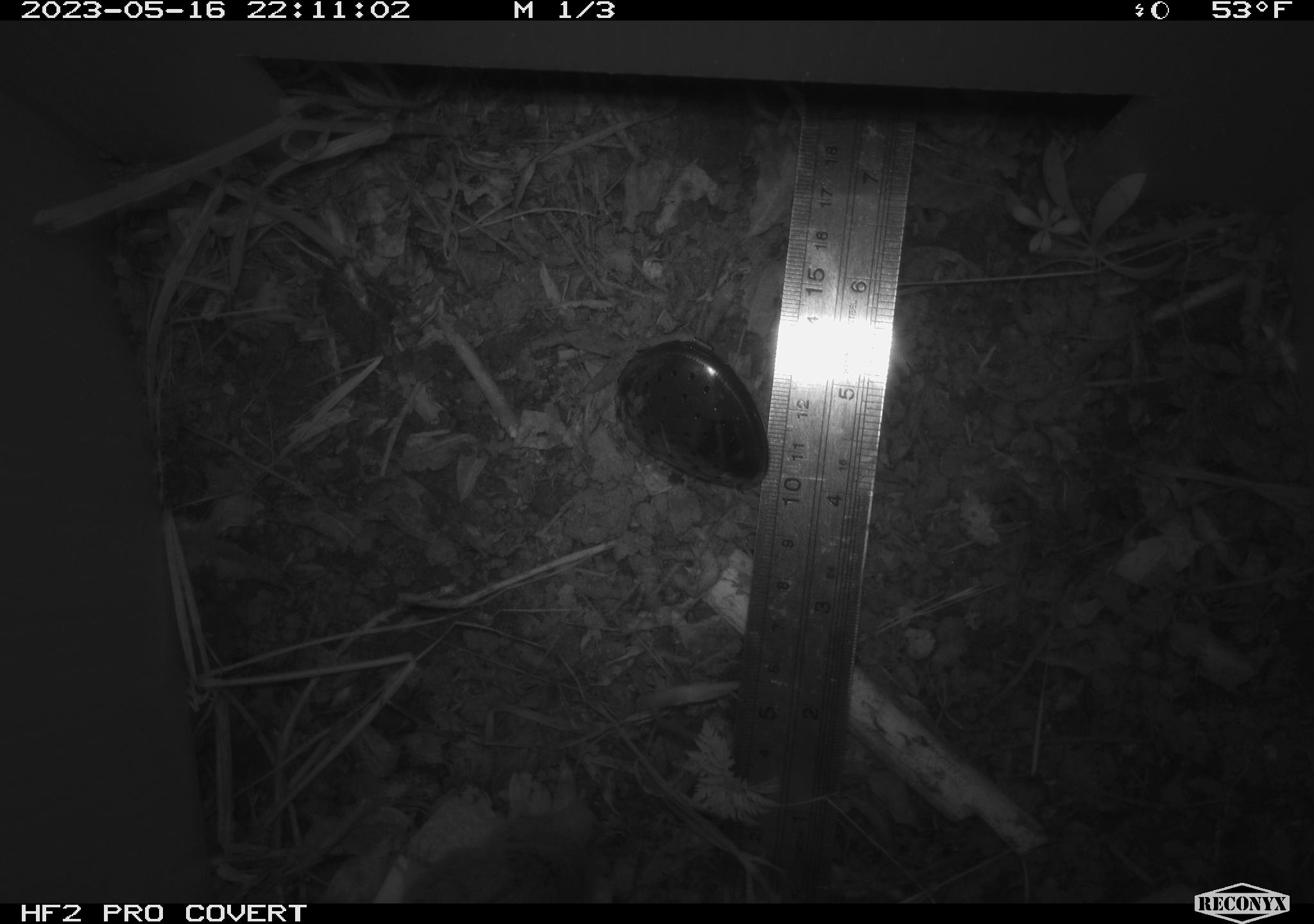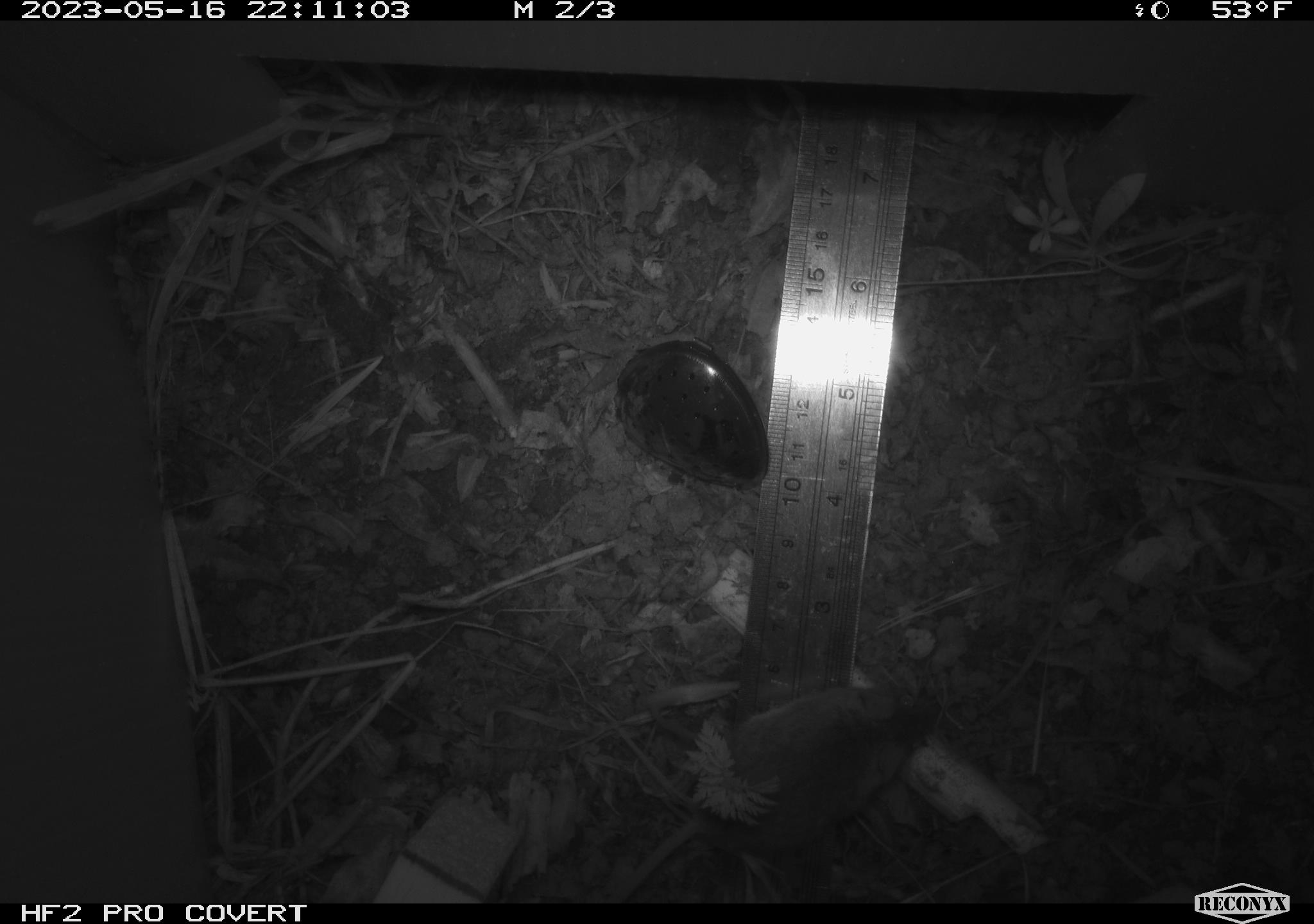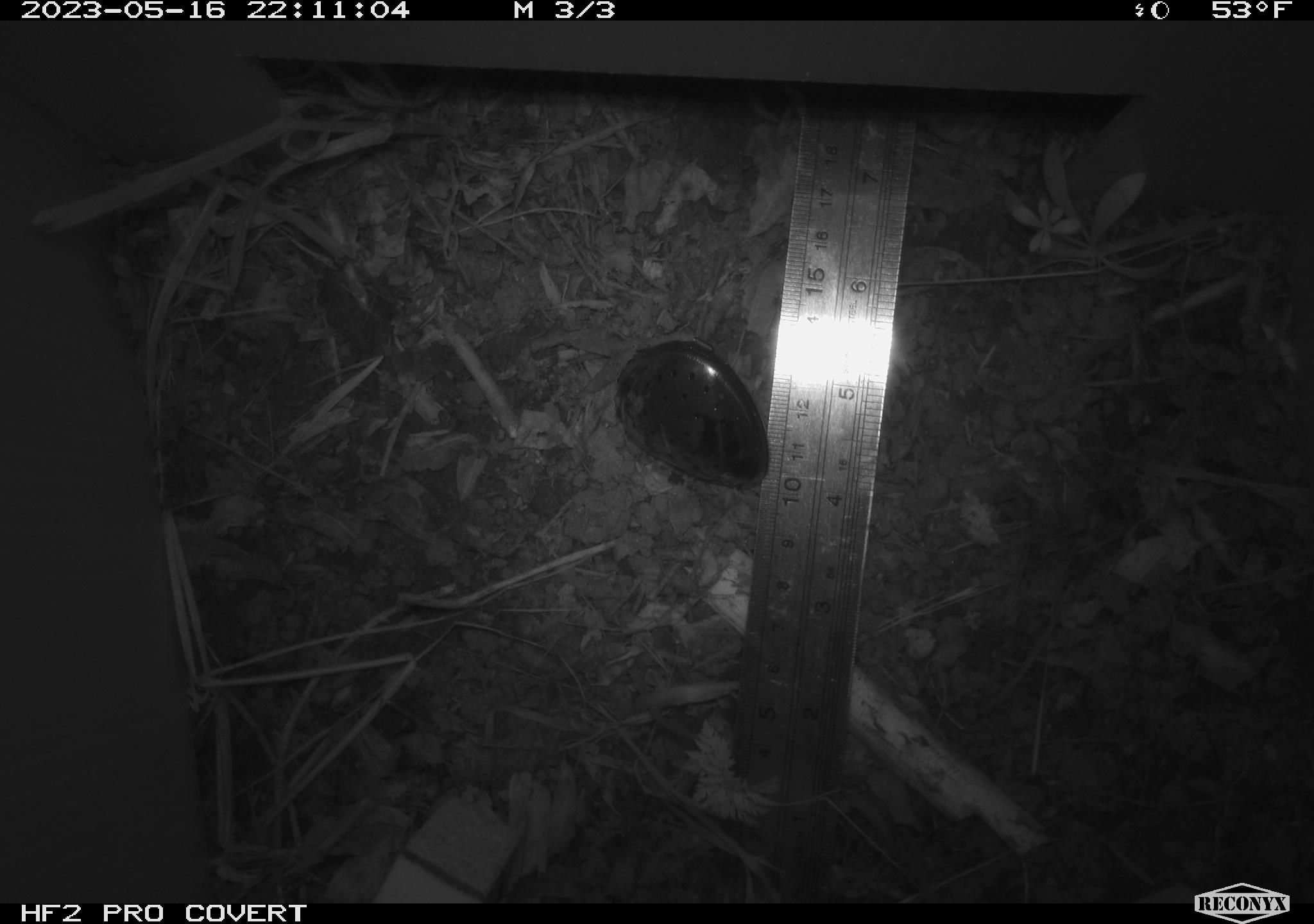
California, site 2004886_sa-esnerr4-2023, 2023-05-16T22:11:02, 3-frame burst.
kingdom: Animalia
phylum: Chordata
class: Mammalia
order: Rodentia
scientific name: Rodentia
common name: mouse species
Mouse species (Rodentia).